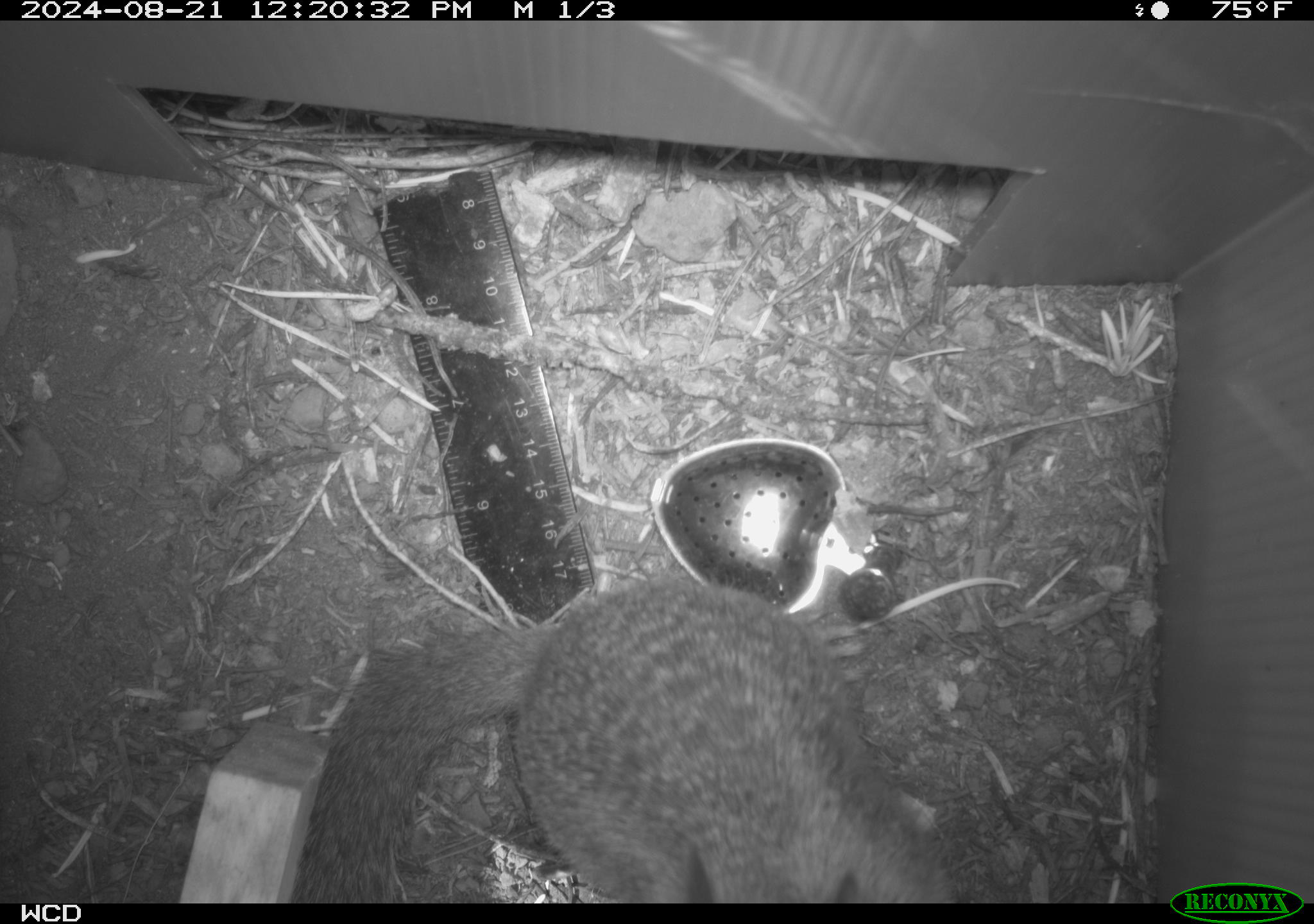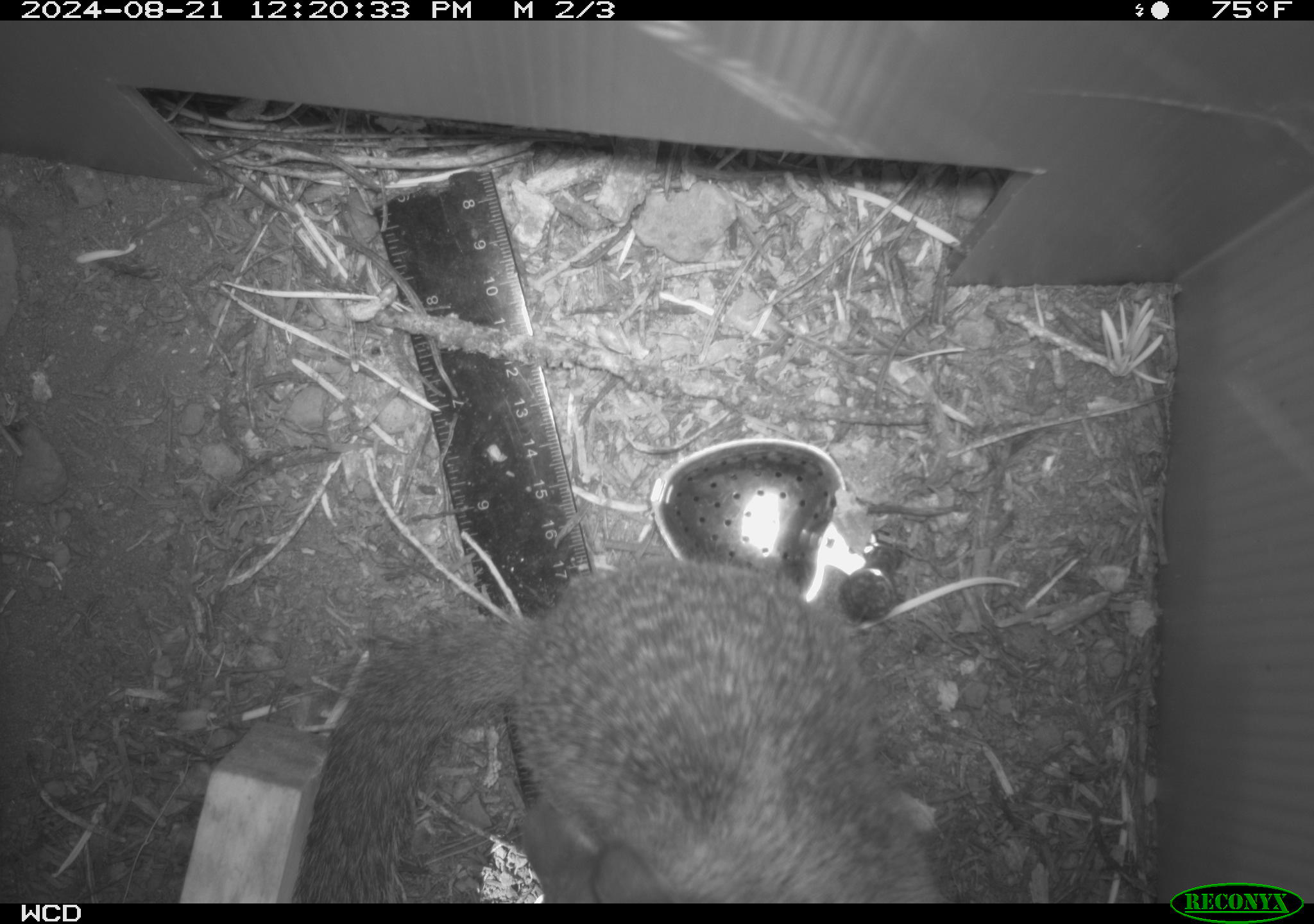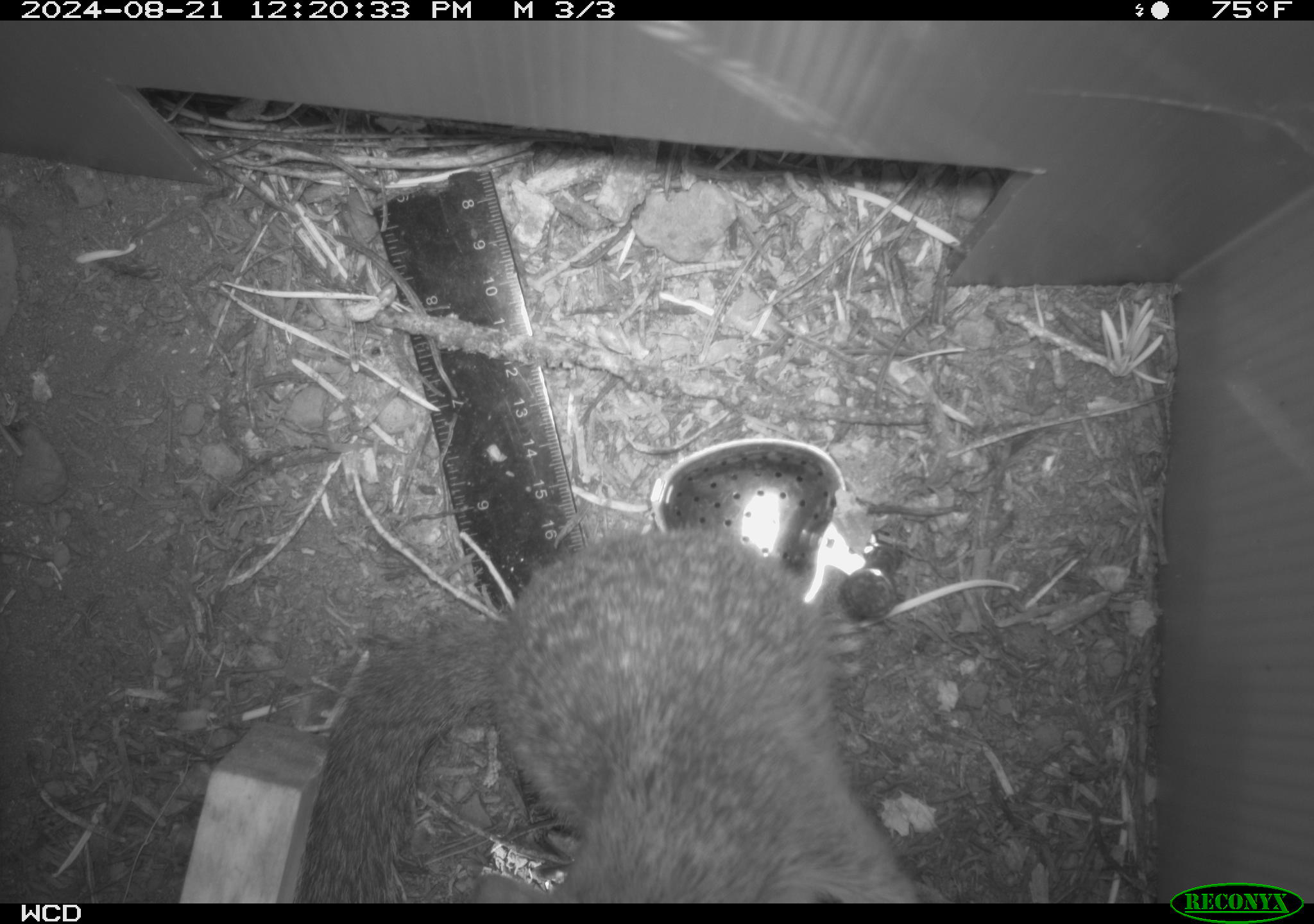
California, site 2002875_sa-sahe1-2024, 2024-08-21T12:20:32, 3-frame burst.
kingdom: Animalia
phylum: Chordata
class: Mammalia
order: Rodentia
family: Sciuridae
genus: Otospermophilus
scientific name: Otospermophilus beecheyi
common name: california ground squirrel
California ground squirrel (Otospermophilus beecheyi).